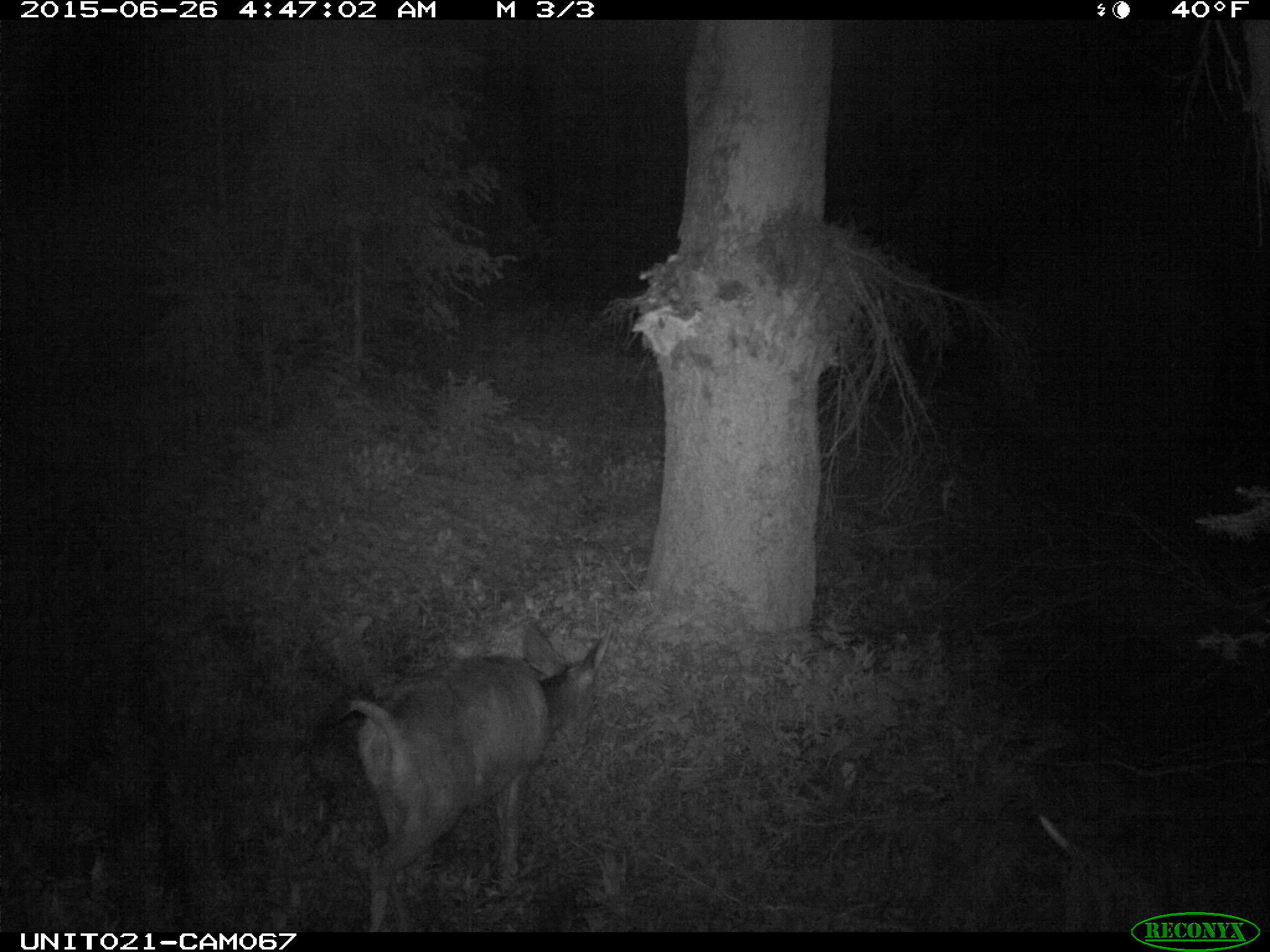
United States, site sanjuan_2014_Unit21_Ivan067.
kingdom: Animalia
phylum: Chordata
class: Mammalia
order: Artiodactyla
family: Cervidae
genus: Odocoileus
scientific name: Odocoileus hemionus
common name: mule deer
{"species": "Odocoileus hemionus (mule deer)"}